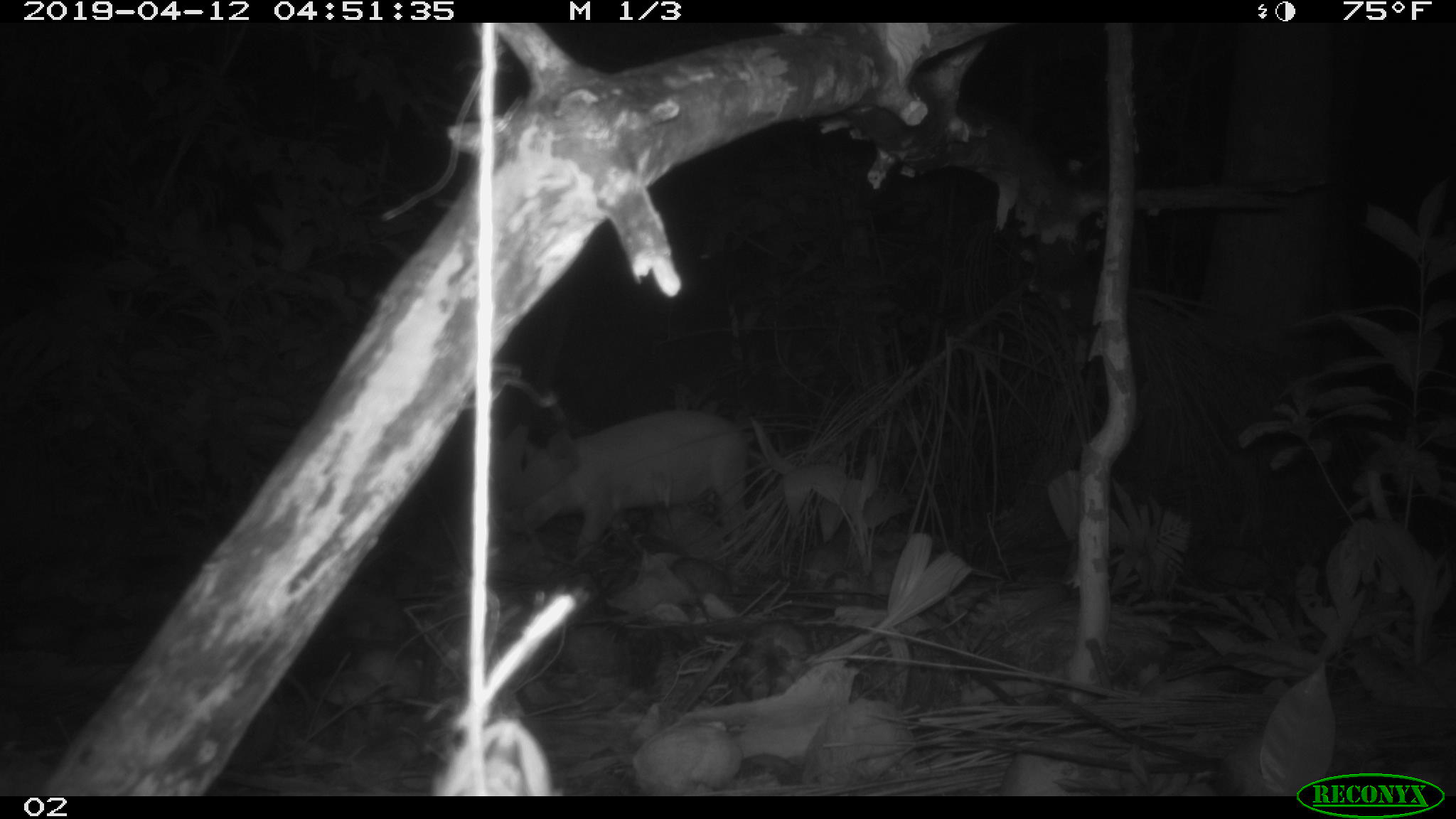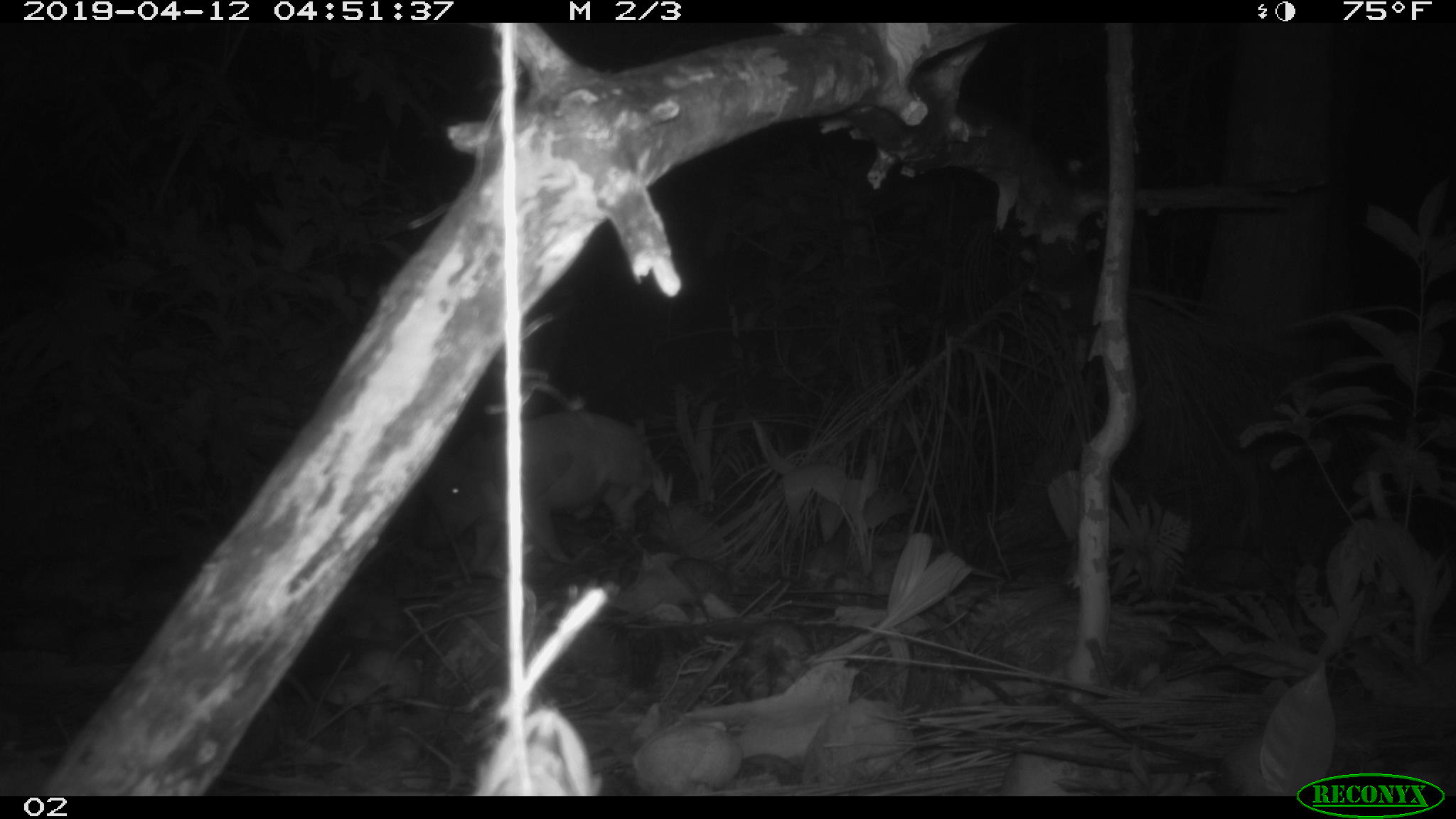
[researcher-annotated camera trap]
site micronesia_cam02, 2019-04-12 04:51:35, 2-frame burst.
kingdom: Animalia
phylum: Chordata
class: Mammalia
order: Artiodactyla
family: Suidae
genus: Sus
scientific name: Sus scrofa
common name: pig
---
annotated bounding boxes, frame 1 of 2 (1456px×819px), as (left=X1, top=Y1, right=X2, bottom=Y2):
pig: (left=515, top=409, right=756, bottom=560)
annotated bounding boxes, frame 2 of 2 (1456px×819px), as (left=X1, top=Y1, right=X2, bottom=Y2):
pig: (left=419, top=409, right=668, bottom=568)